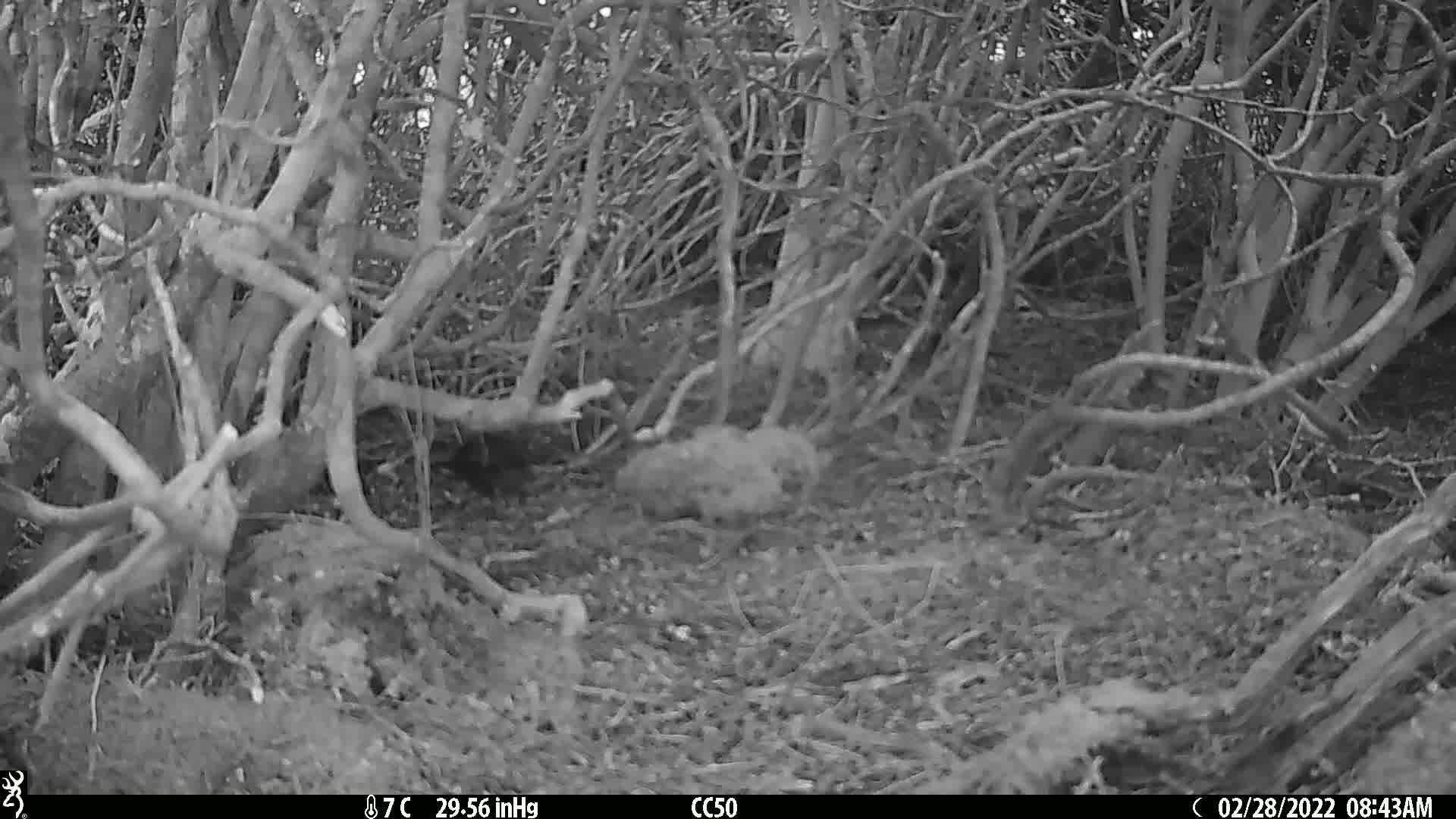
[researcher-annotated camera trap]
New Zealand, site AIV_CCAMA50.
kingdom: Animalia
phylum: Chordata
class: Aves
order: Passeriformes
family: Turdidae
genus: Turdus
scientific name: Turdus merula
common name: eurasian blackbird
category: blackbird